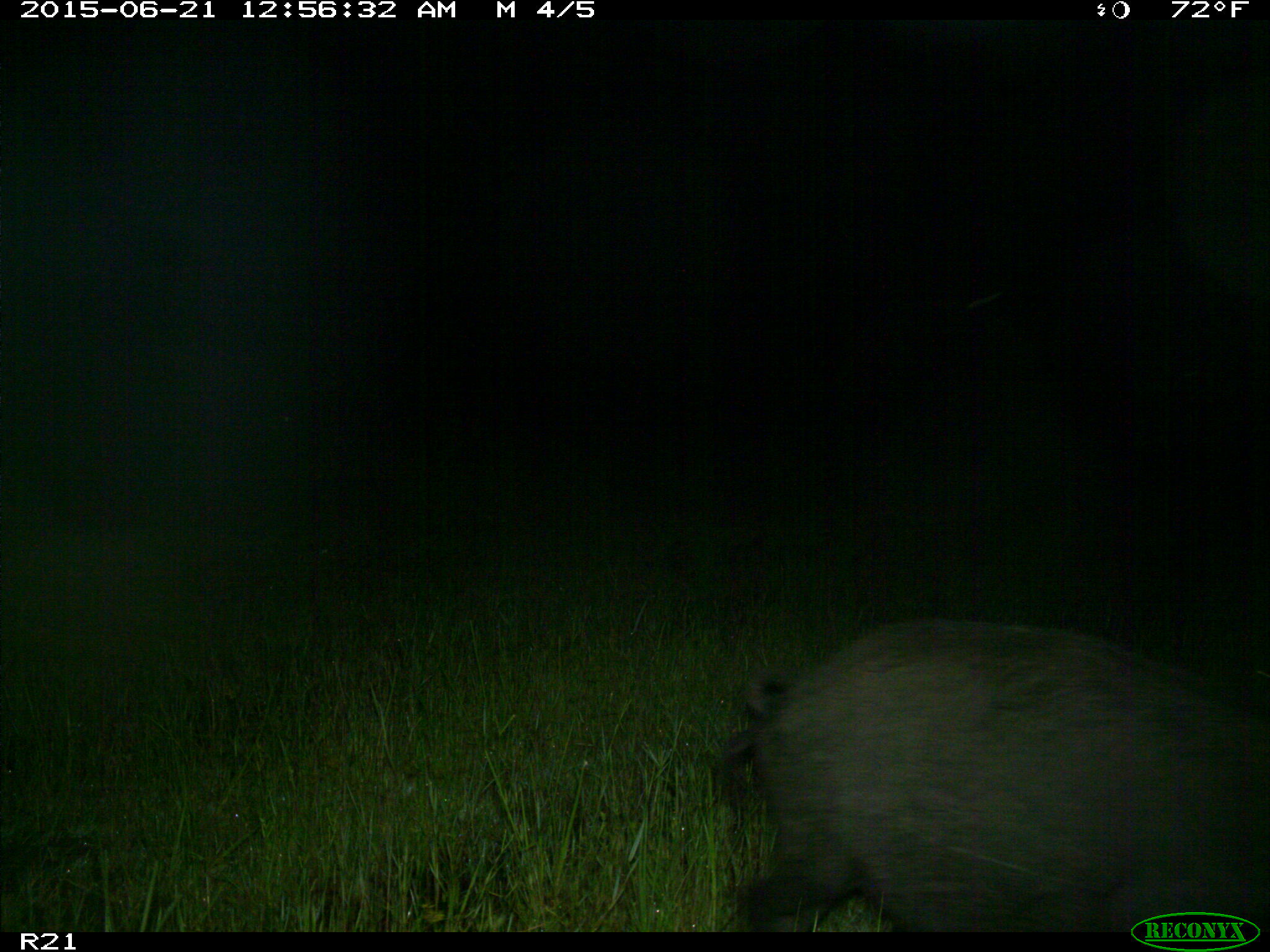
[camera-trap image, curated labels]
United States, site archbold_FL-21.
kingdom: Animalia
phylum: Chordata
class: Mammalia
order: Artiodactyla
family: Suidae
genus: Sus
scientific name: Sus scrofa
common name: wild boar